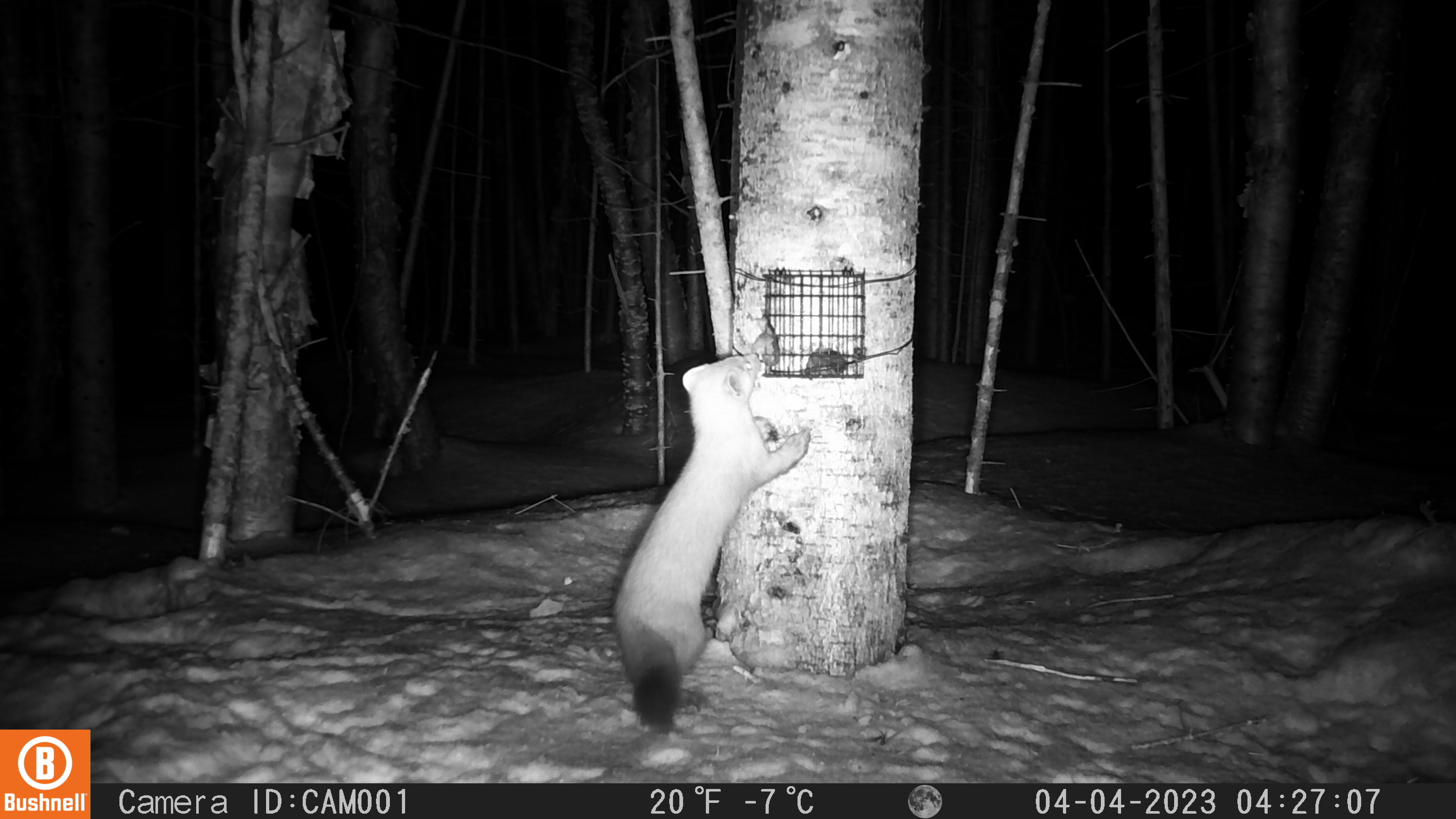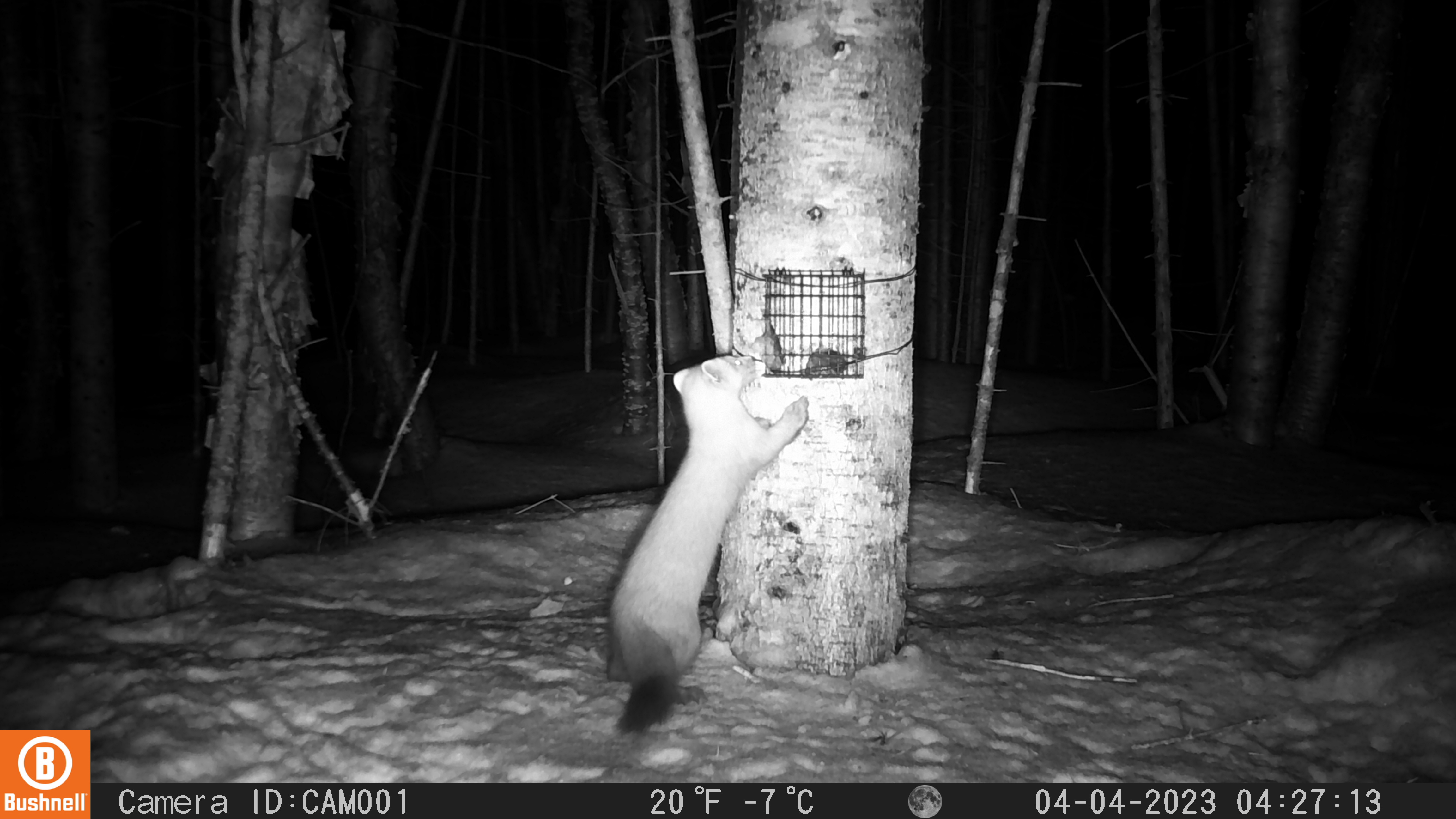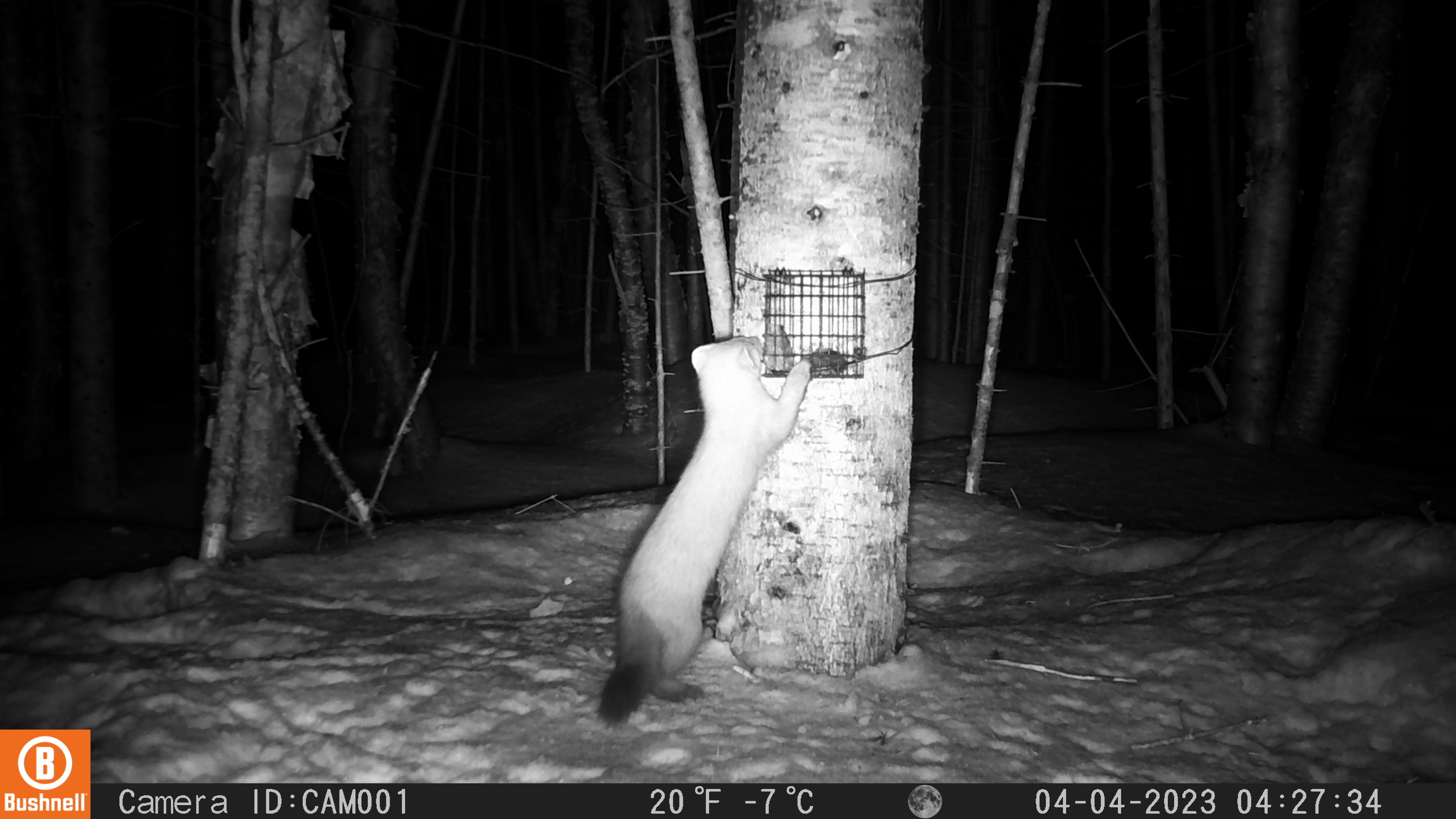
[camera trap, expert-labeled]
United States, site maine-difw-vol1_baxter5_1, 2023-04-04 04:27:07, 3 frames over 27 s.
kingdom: Animalia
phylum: Chordata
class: Mammalia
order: Carnivora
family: Mustelidae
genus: Martes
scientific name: Martes americana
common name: american marten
American marten (Martes americana).